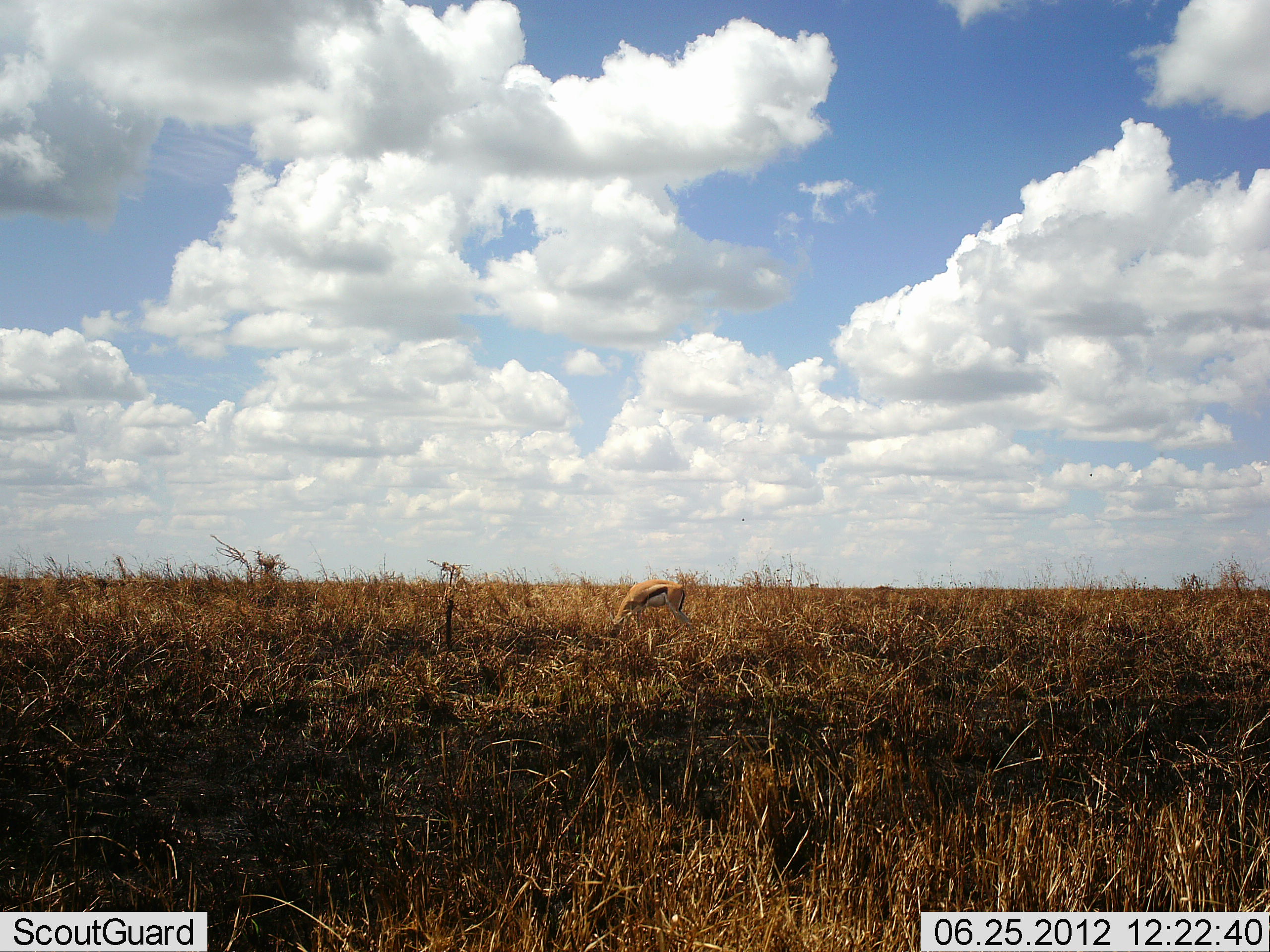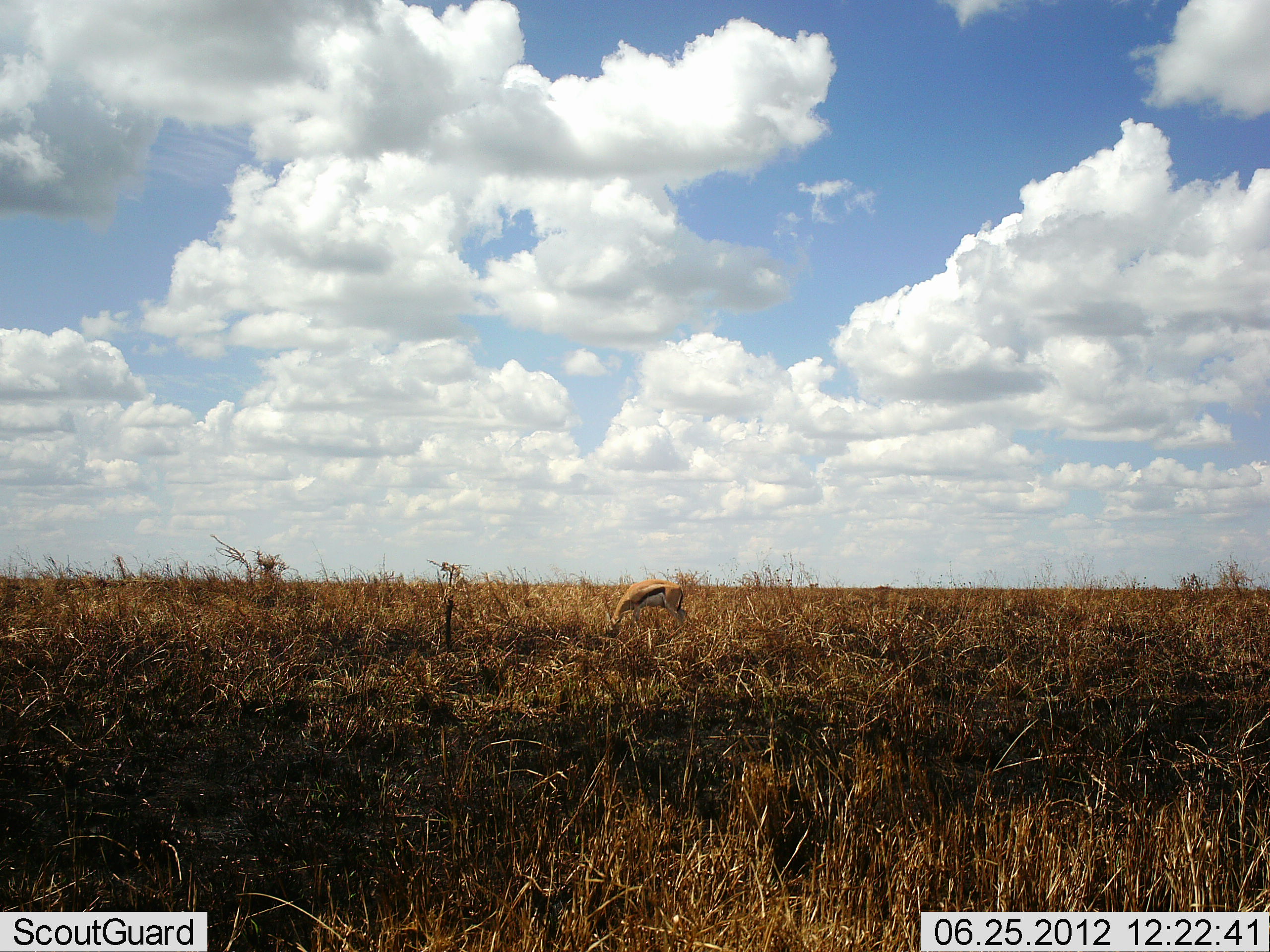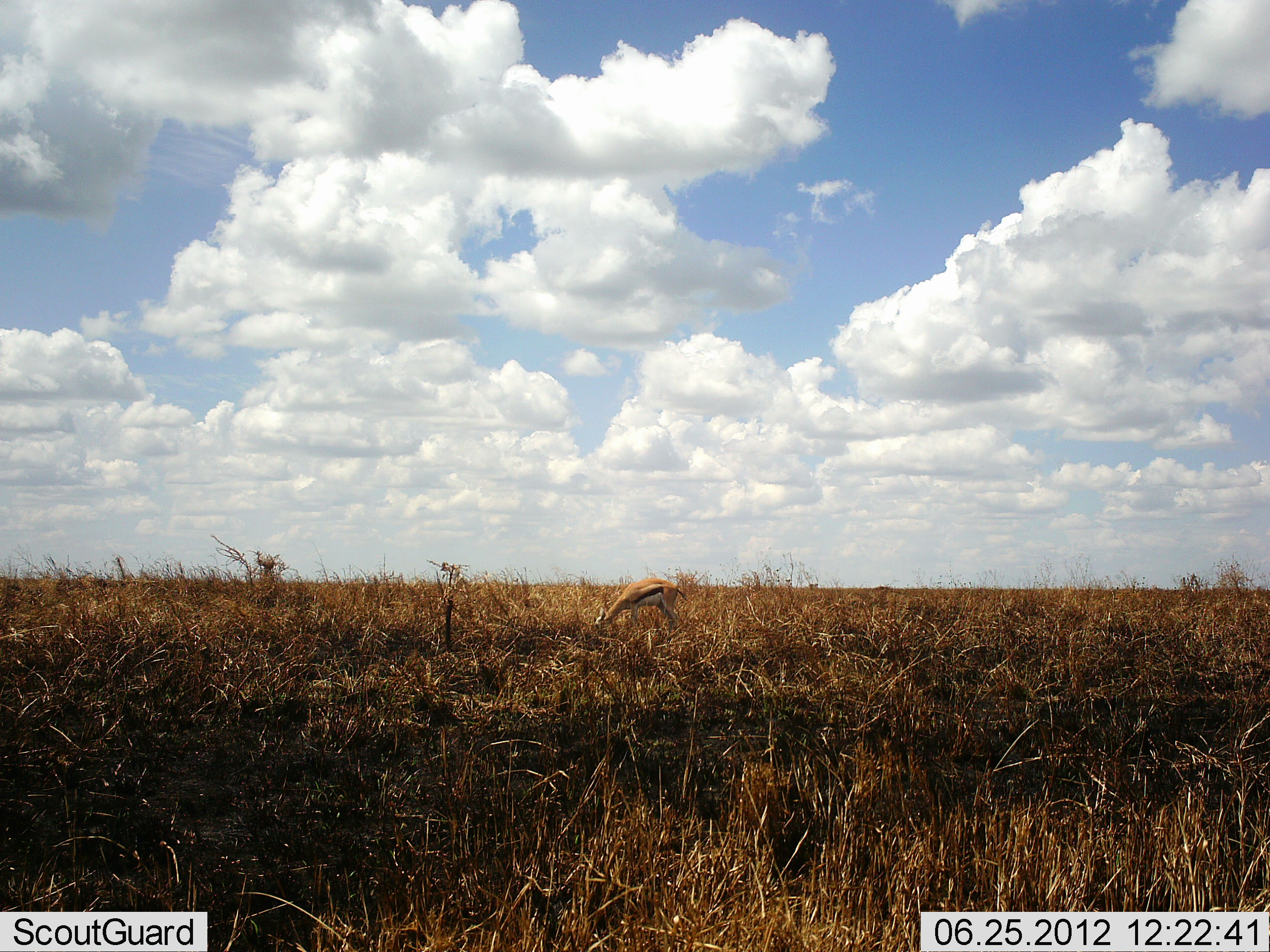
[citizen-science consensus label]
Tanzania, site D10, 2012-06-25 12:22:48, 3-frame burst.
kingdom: Animalia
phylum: Chordata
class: Mammalia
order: Artiodactyla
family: Bovidae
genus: Eudorcas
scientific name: Eudorcas thomsonii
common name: thomson's gazelle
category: gazellethomsons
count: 1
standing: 10%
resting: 0%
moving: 10%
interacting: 0%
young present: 0%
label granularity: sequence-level